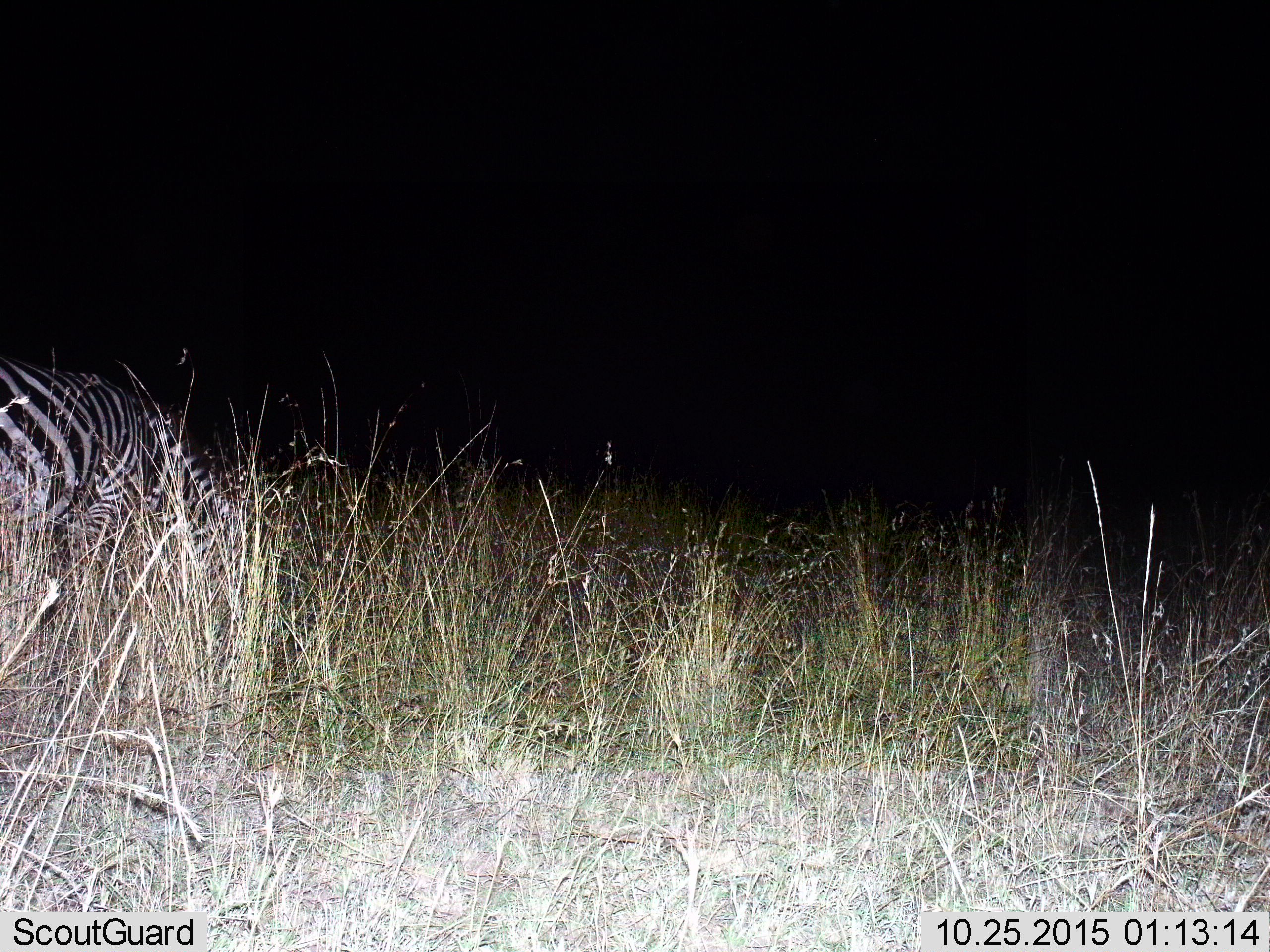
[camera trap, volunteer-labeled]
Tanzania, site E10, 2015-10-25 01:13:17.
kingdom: Animalia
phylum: Chordata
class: Mammalia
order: Perissodactyla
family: Equidae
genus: Equus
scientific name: Equus quagga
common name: plains zebra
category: zebra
Zebra (plains zebra) (Equus quagga), count 1. Behavior (volunteer vote fractions): standing 54%, resting 0%, moving 15%, interacting 0%. Young present (vote fraction): 0%. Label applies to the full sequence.